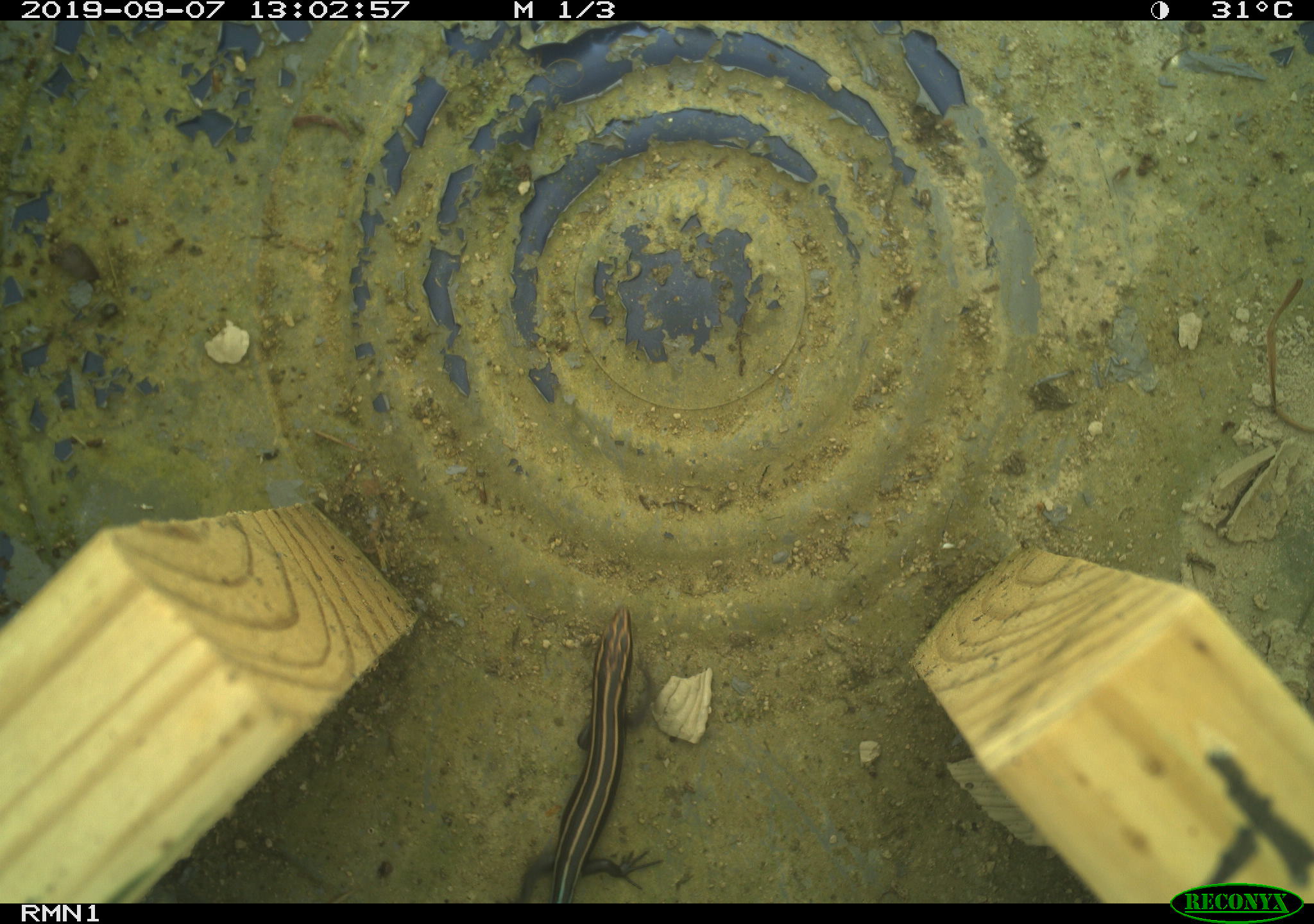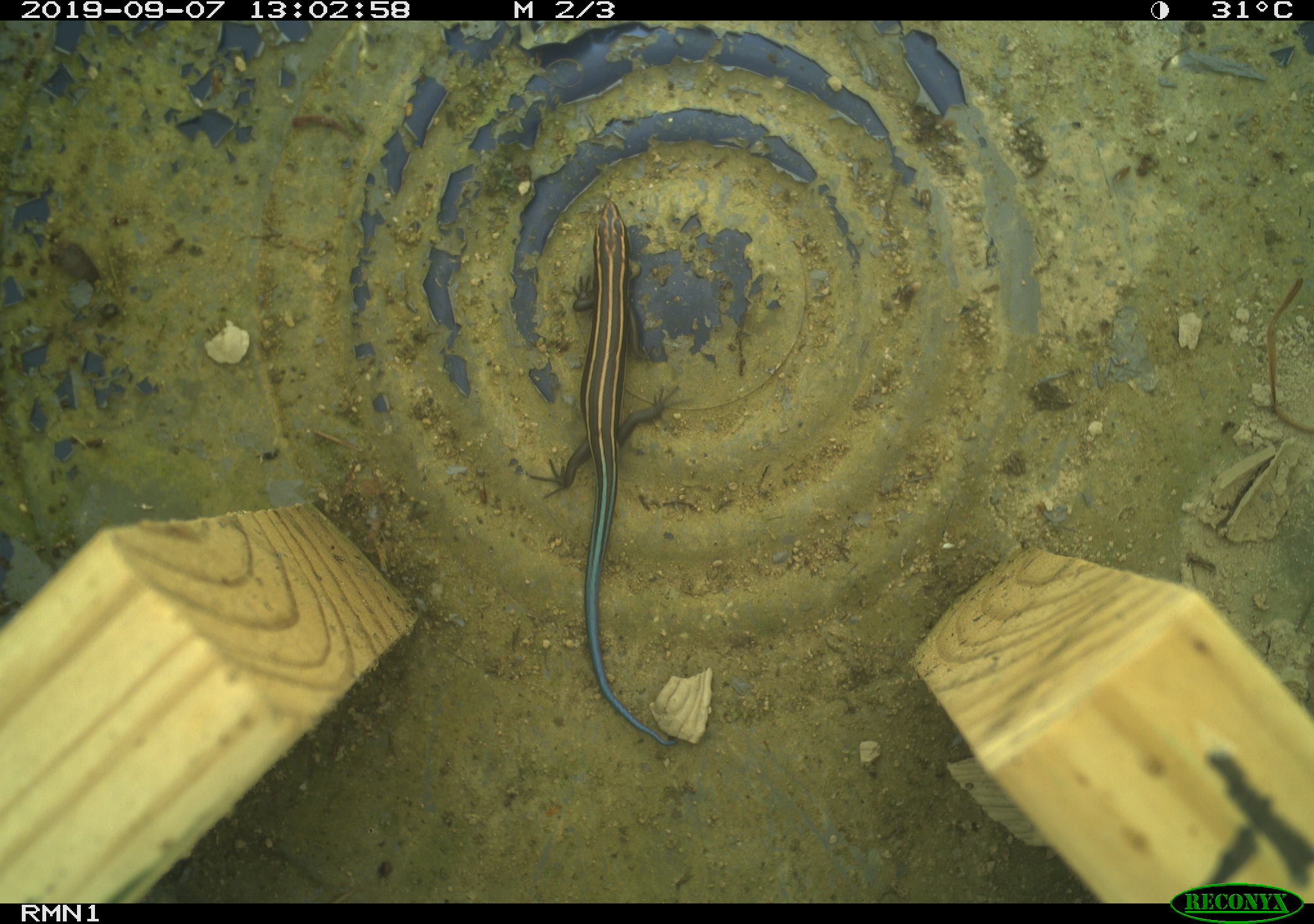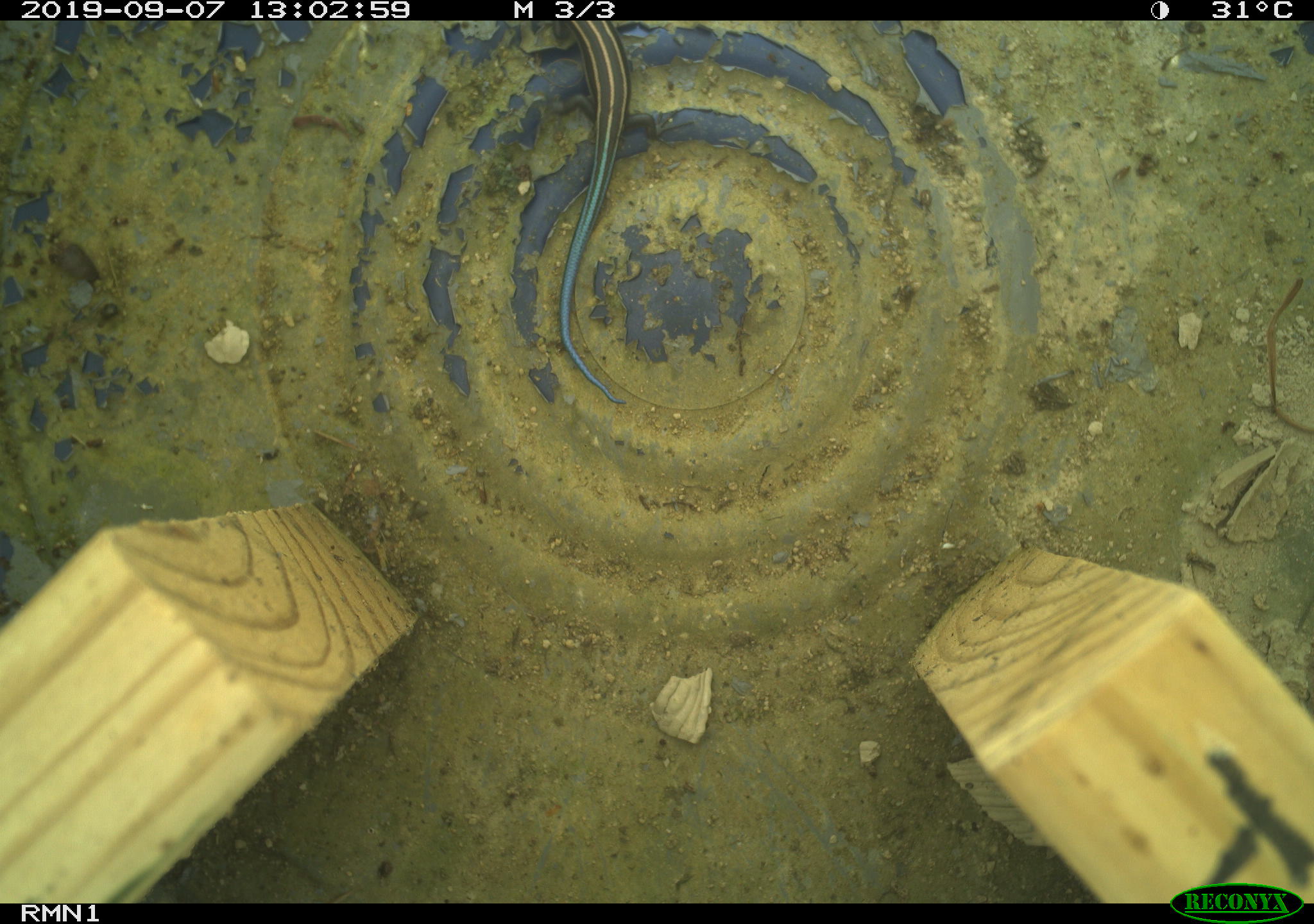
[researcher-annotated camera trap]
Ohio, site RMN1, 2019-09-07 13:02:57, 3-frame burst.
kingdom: Animalia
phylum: Chordata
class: Reptilia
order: Squamata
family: Scincidae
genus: Plestiodon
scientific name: Plestiodon fasciatus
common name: common five-lined skink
Common five-lined skink (Plestiodon fasciatus).